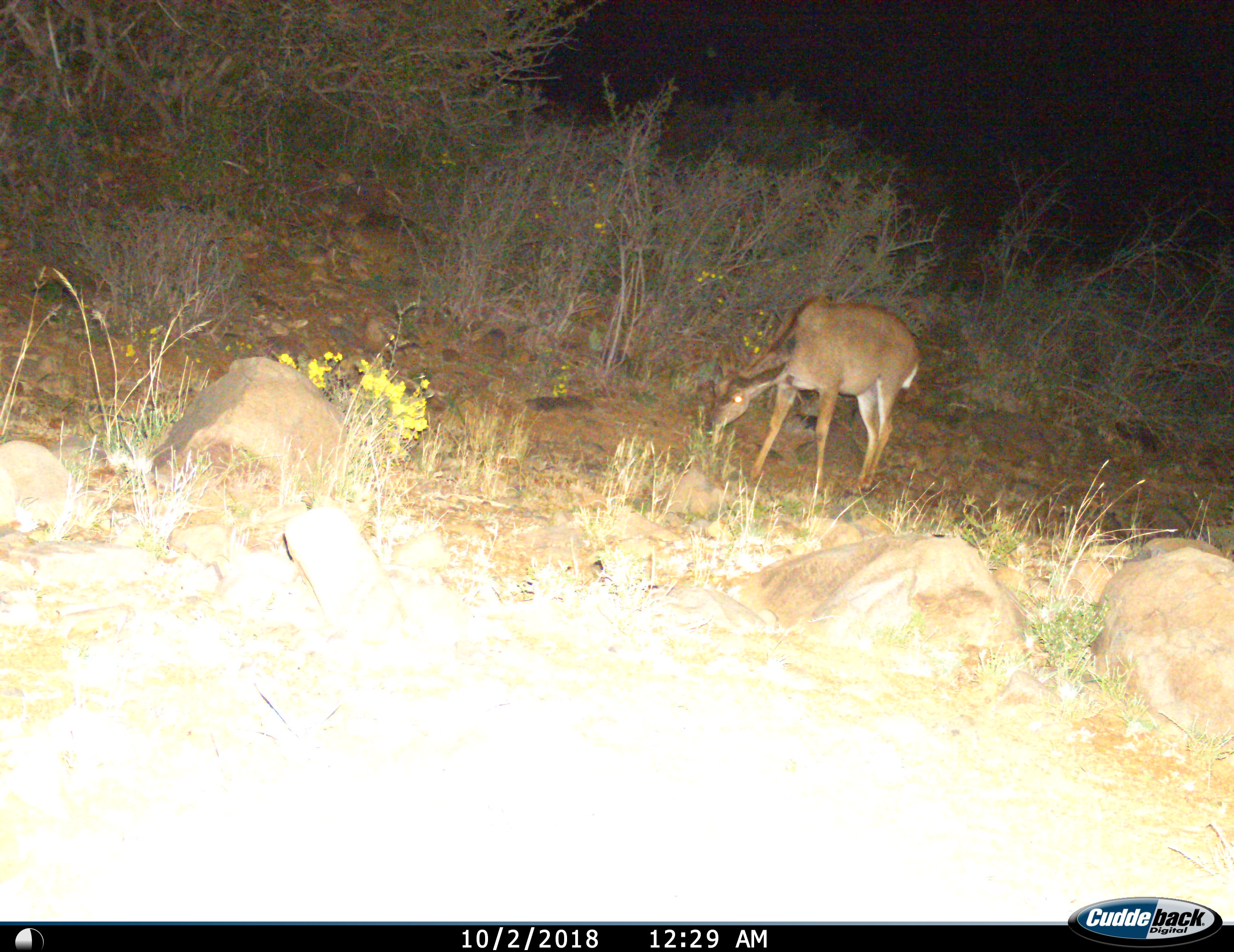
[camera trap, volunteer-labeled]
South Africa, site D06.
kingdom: Animalia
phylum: Chordata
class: Mammalia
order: Artiodactyla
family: Bovidae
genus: Tragelaphus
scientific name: Tragelaphus strepsiceros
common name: greater kudu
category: kudu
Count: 1.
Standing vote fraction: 40%.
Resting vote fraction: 0%.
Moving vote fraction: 20%.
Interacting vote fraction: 0%.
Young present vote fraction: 0%.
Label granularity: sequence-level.